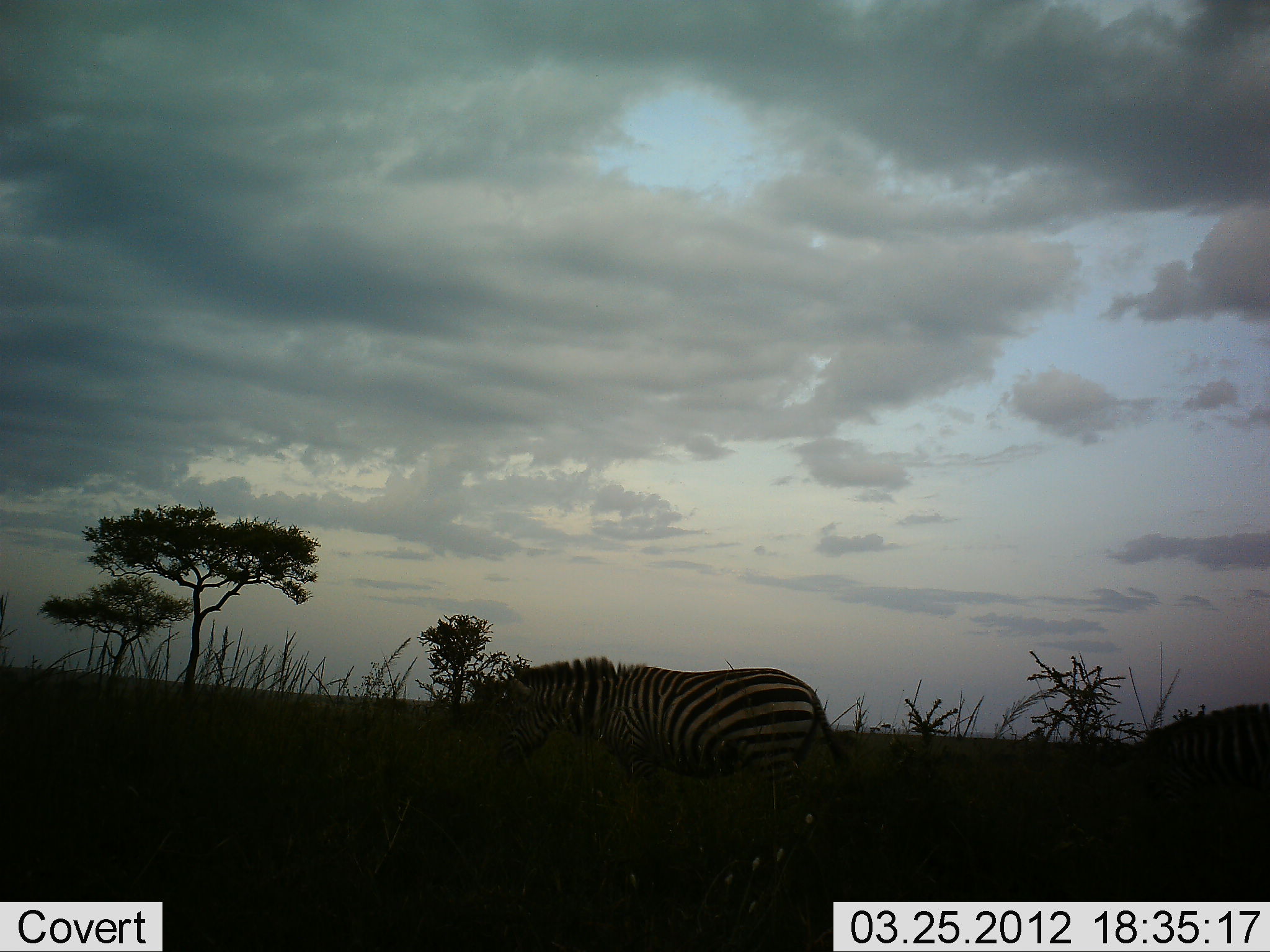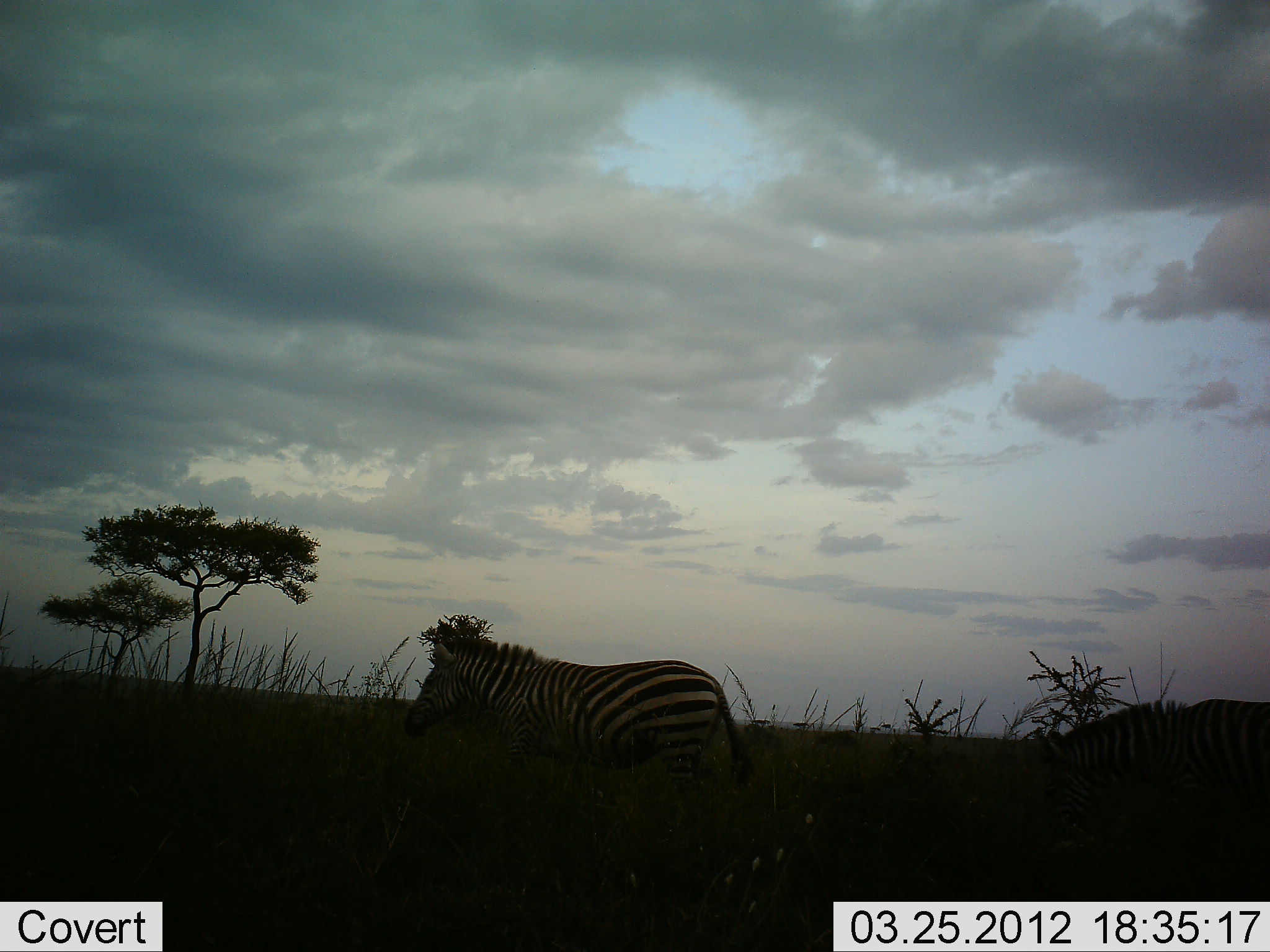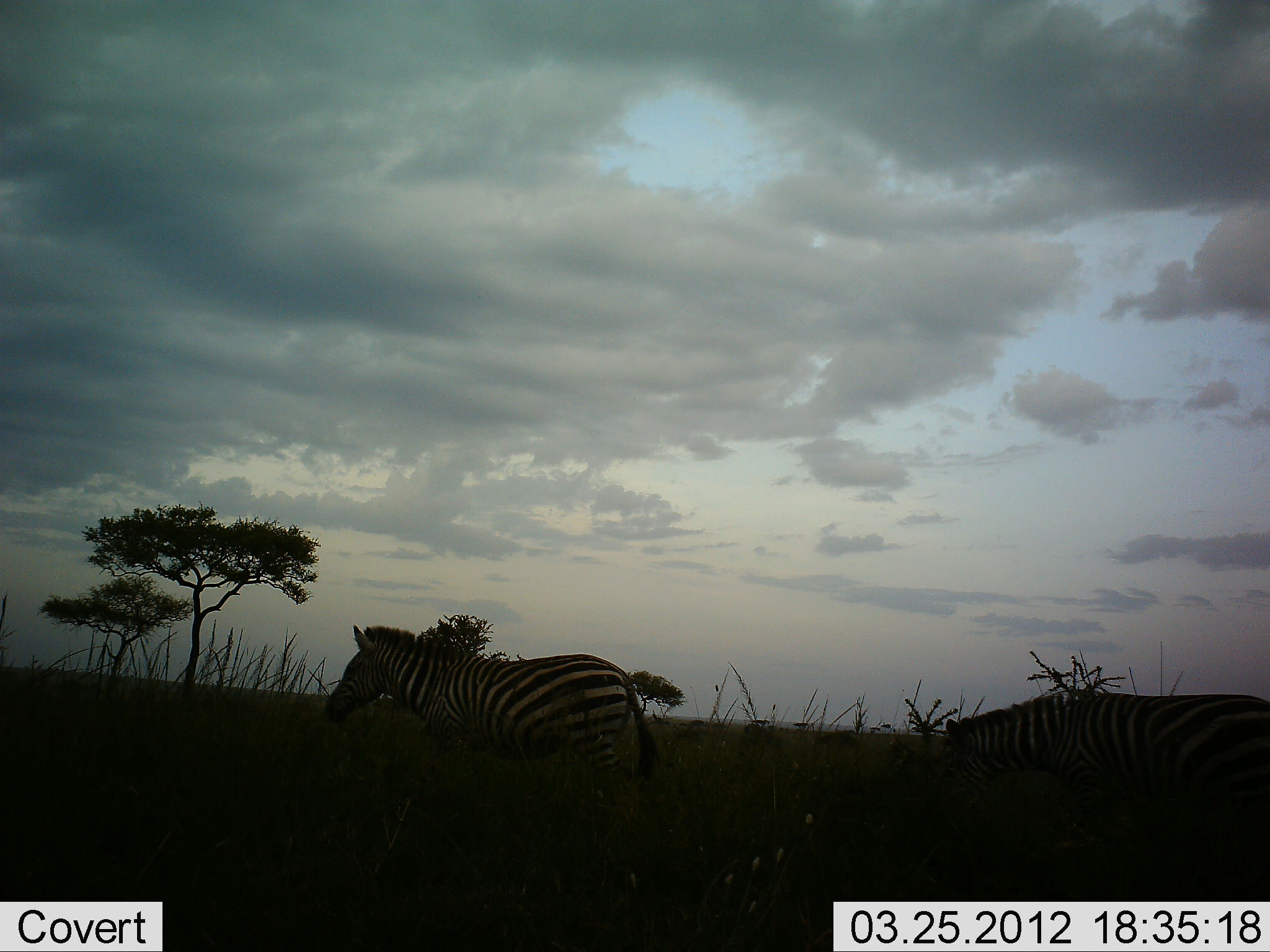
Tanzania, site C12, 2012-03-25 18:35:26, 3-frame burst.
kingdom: Animalia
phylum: Chordata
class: Mammalia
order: Perissodactyla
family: Equidae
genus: Equus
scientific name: Equus quagga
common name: plains zebra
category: zebra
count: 2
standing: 0%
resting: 0%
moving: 100%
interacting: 0%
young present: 0%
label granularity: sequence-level